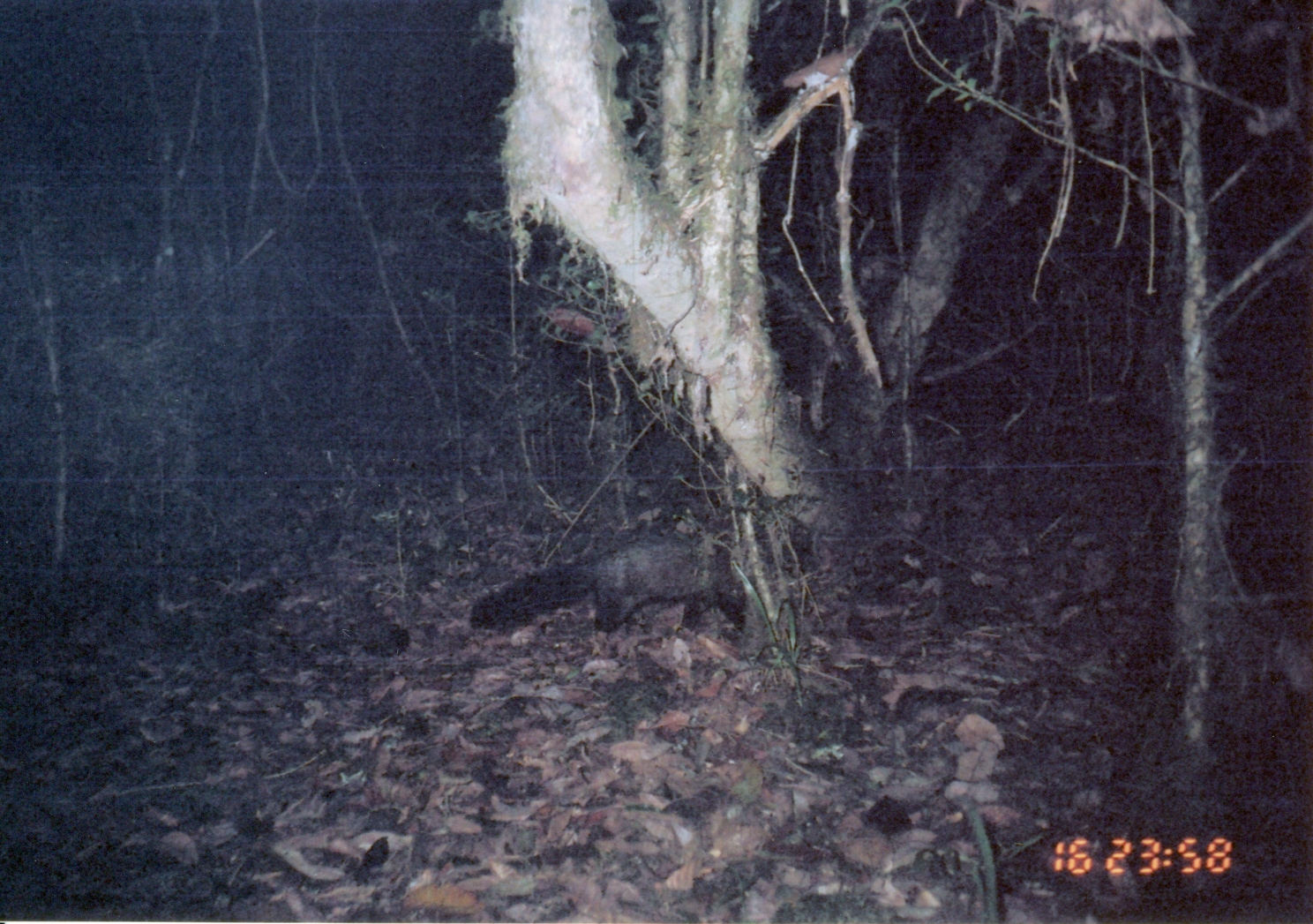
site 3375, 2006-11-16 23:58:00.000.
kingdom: Animalia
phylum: Chordata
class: Mammalia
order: Carnivora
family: Herpestidae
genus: Bdeogale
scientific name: Bdeogale crassicauda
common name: bushy-tailed mongoose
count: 1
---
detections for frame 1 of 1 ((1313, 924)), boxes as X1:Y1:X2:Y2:
bdeogale crassicauda: 468:525:814:637